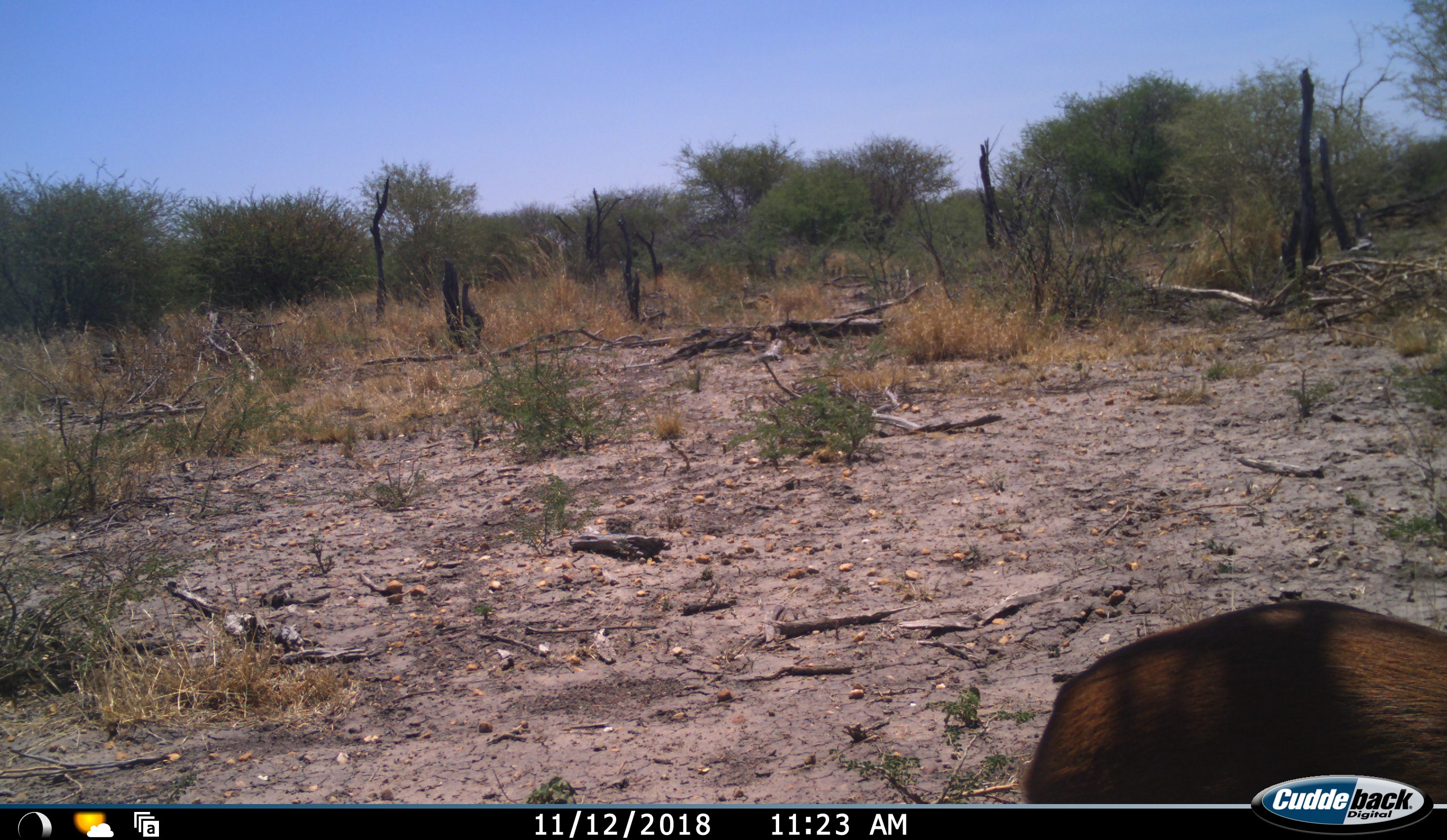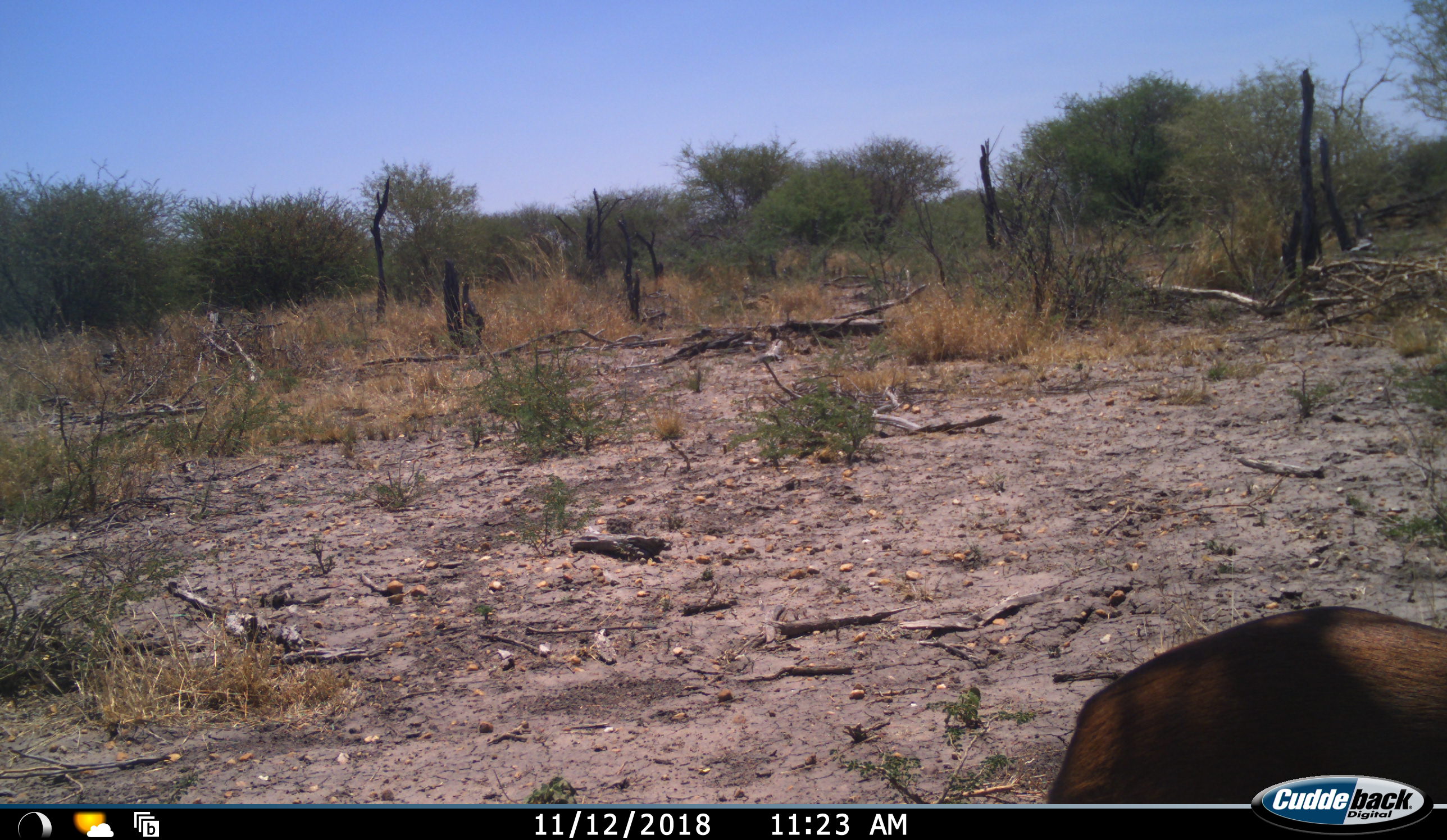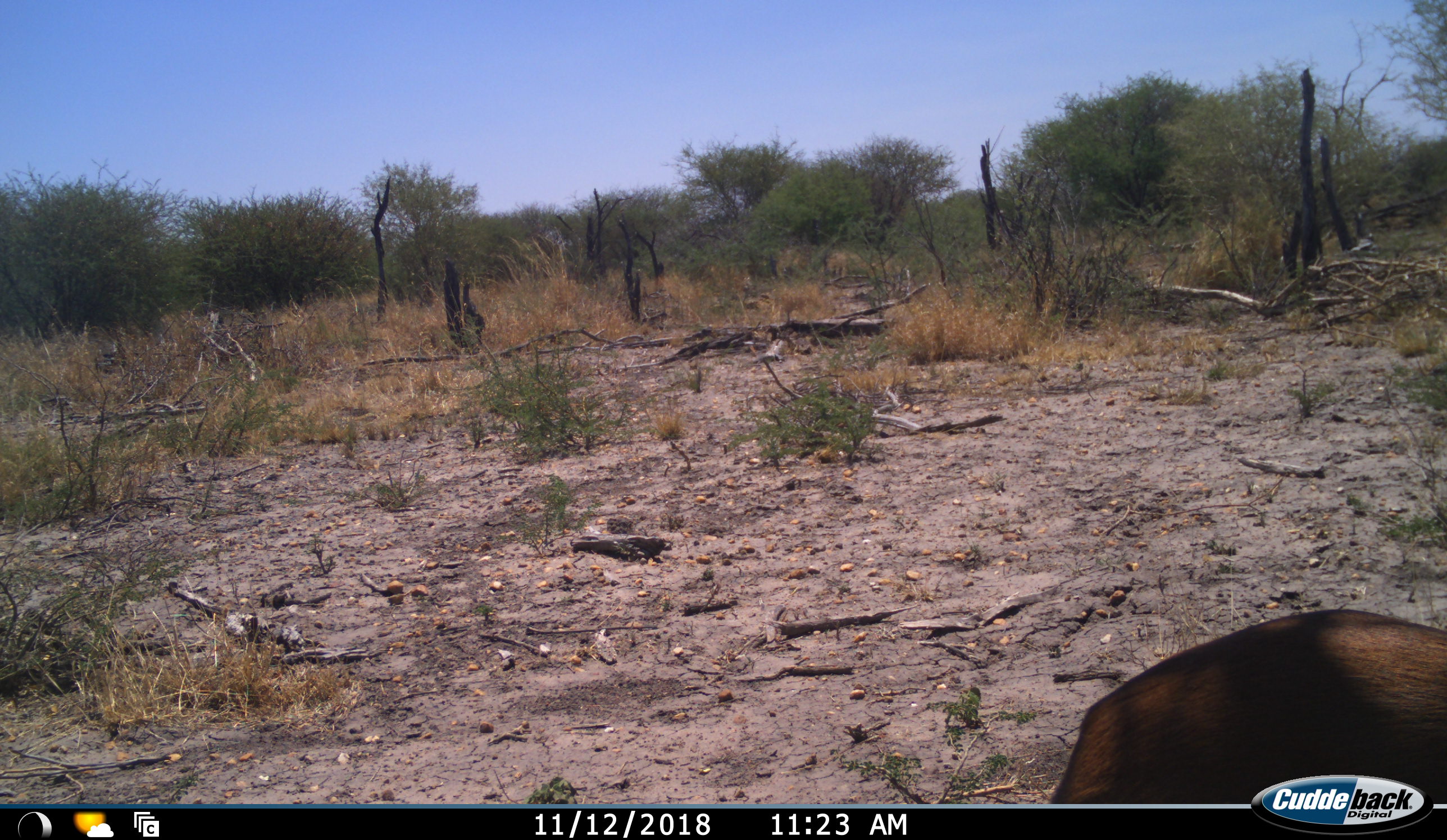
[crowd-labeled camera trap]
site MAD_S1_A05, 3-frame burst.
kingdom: Animalia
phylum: Chordata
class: Mammalia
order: Artiodactyla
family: Bovidae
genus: Raphicerus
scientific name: Raphicerus campestris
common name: steenbok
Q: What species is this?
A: Steenbok (Raphicerus campestris).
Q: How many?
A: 1.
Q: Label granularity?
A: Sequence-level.